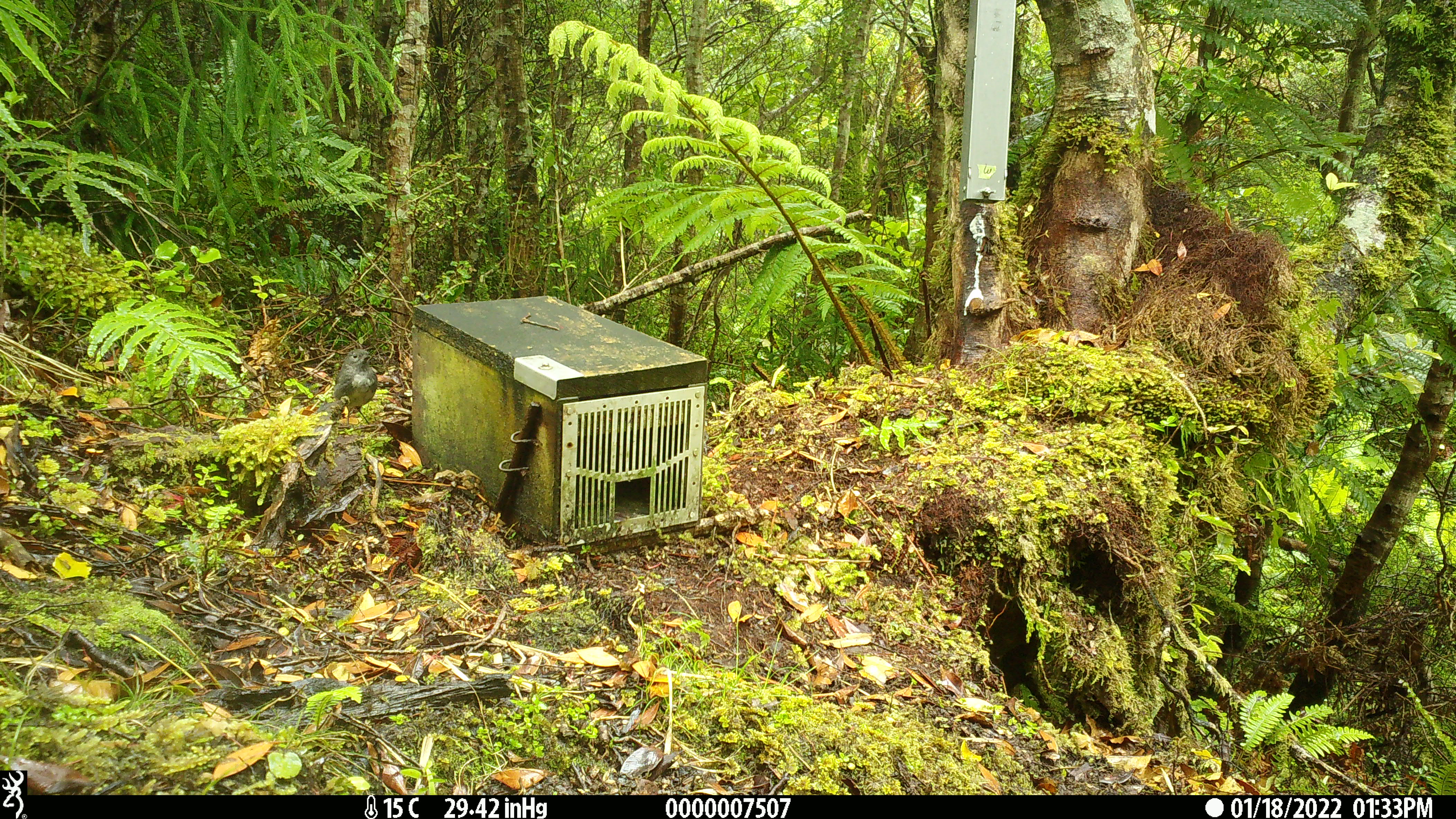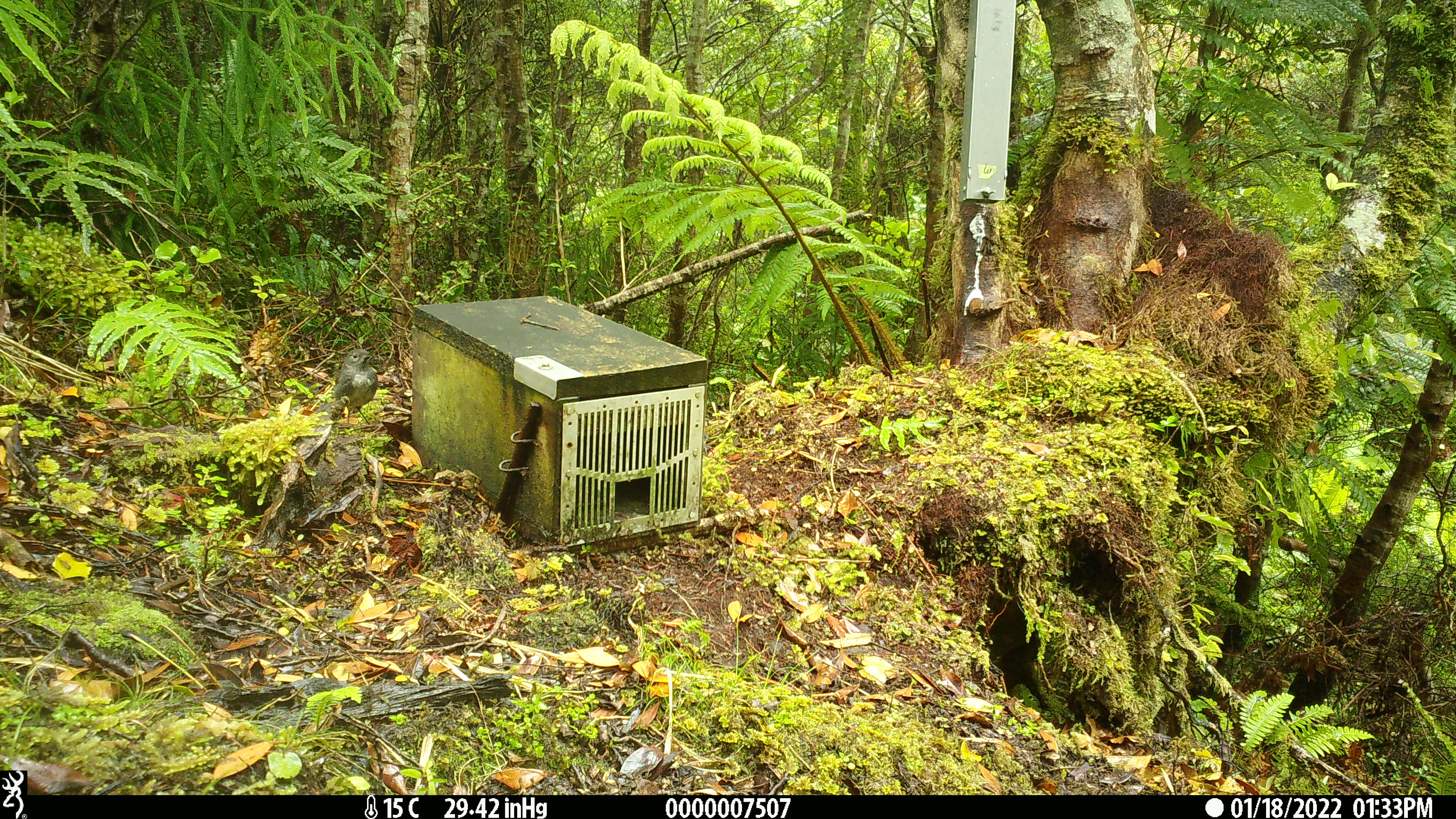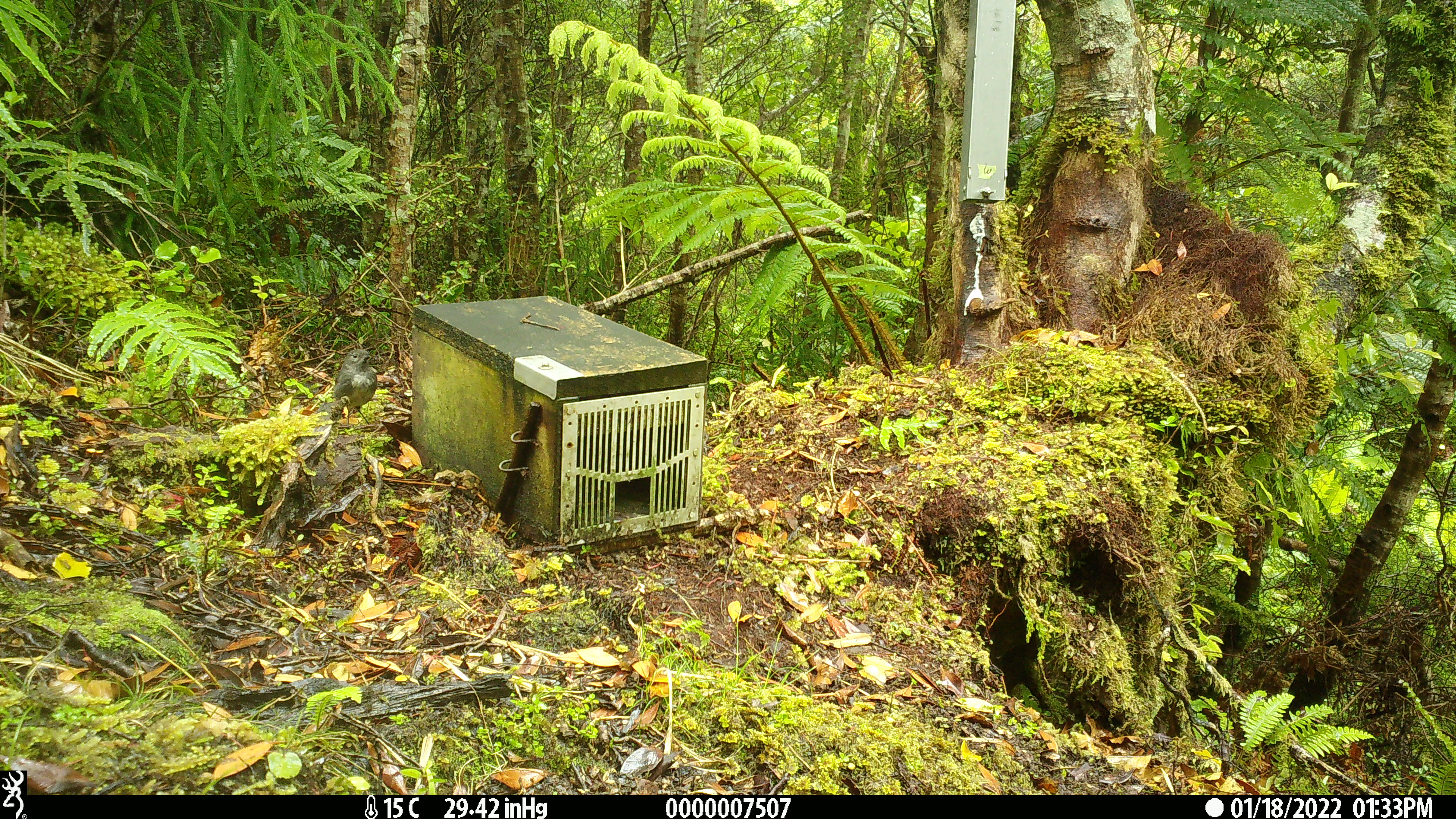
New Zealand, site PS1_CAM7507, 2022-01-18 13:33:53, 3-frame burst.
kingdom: Animalia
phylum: Chordata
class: Aves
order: Passeriformes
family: Petroicidae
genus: Petroica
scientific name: Petroica australis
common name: new zealand robin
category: robin